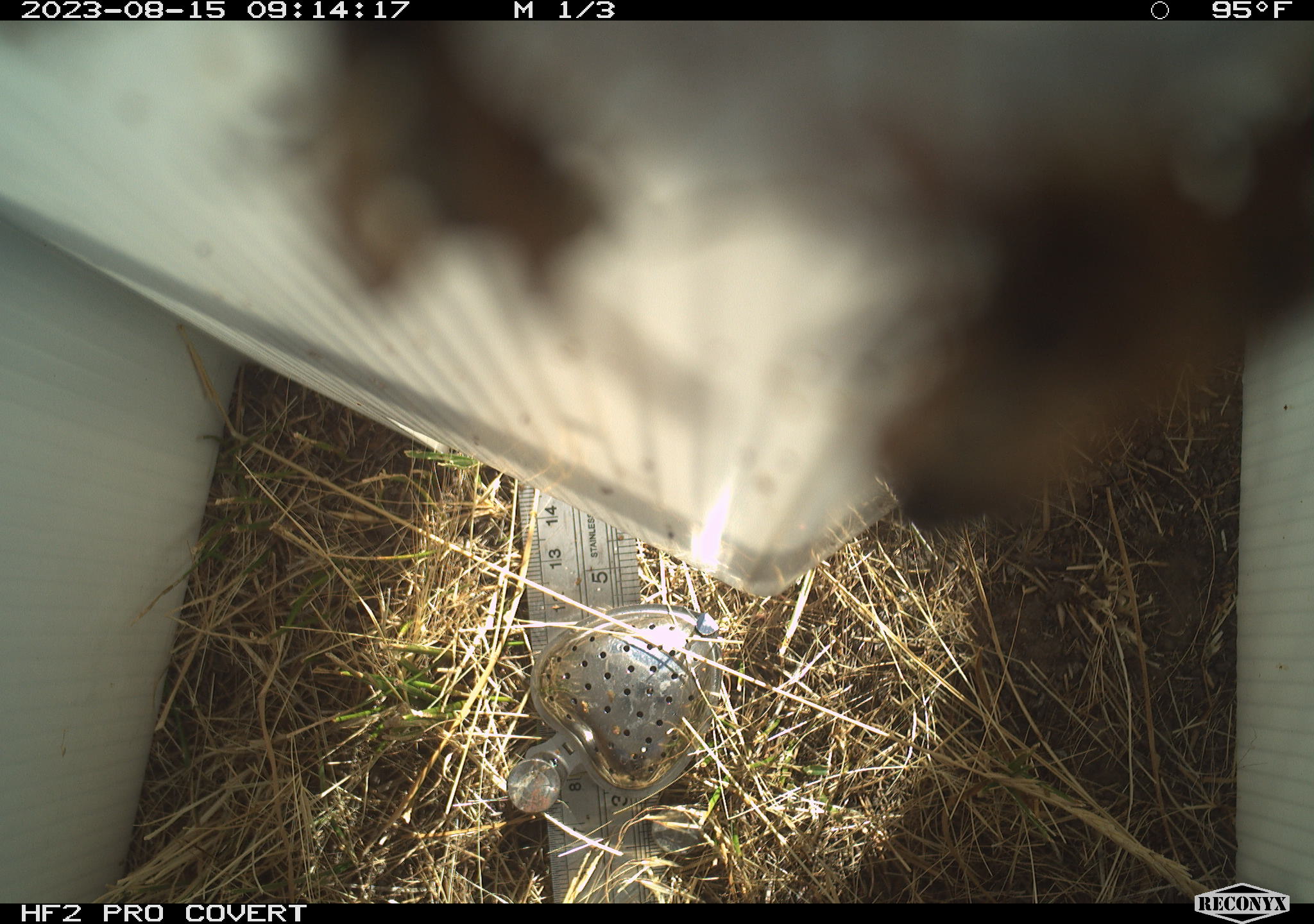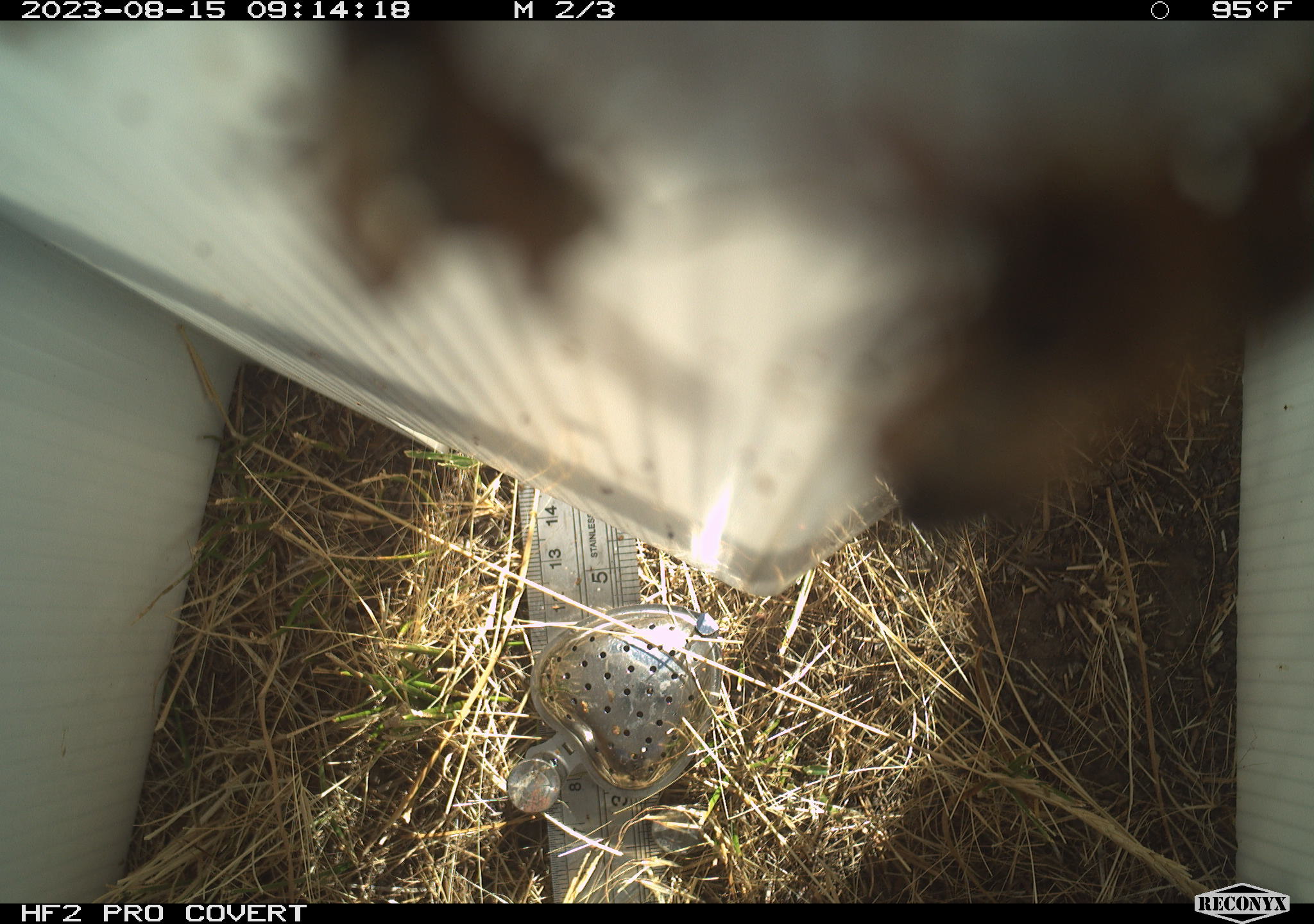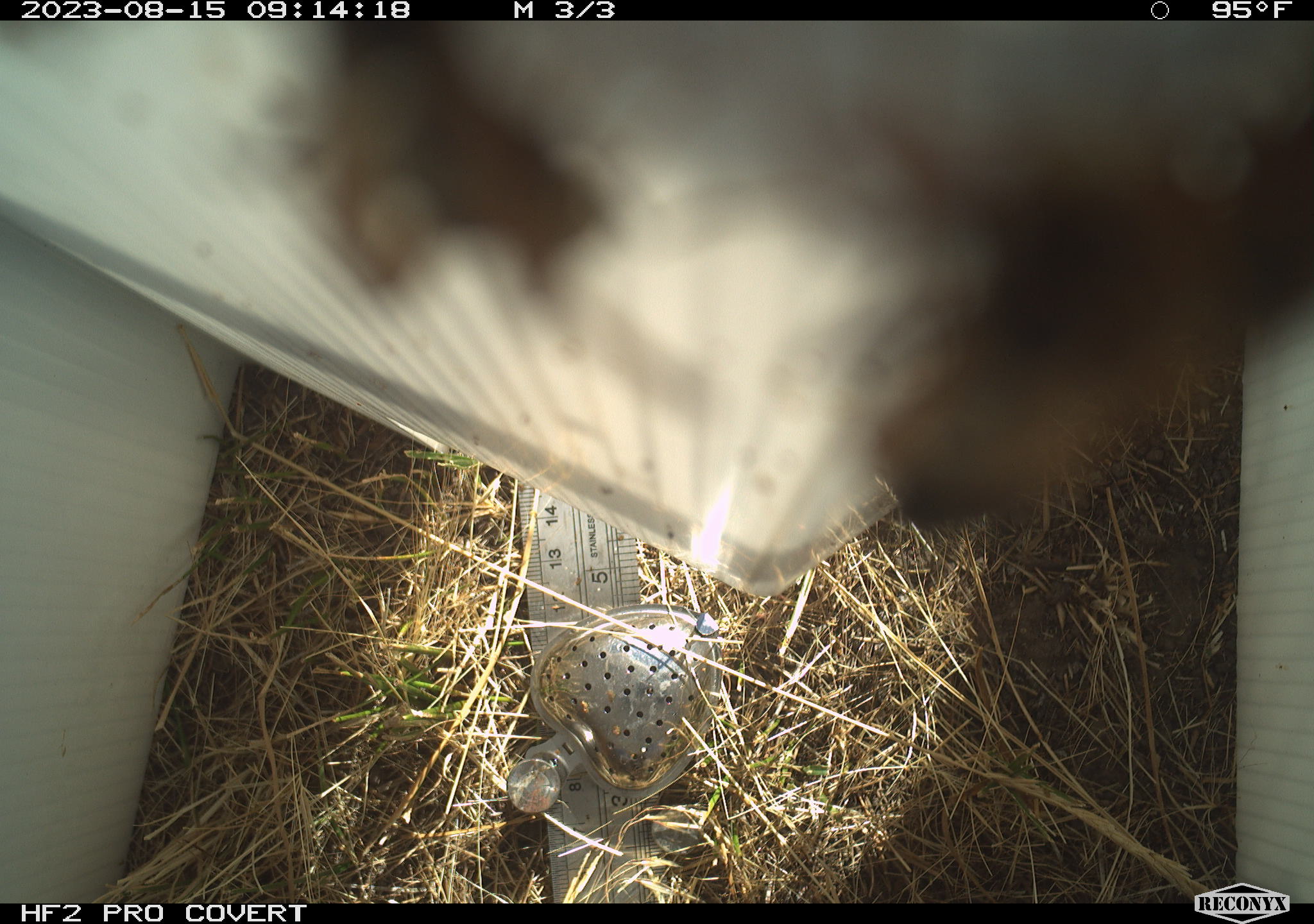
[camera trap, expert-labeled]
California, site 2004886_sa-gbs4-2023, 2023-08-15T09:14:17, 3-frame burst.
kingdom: Animalia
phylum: Arthropoda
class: Insecta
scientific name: Insecta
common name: insect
Insect (Insecta).